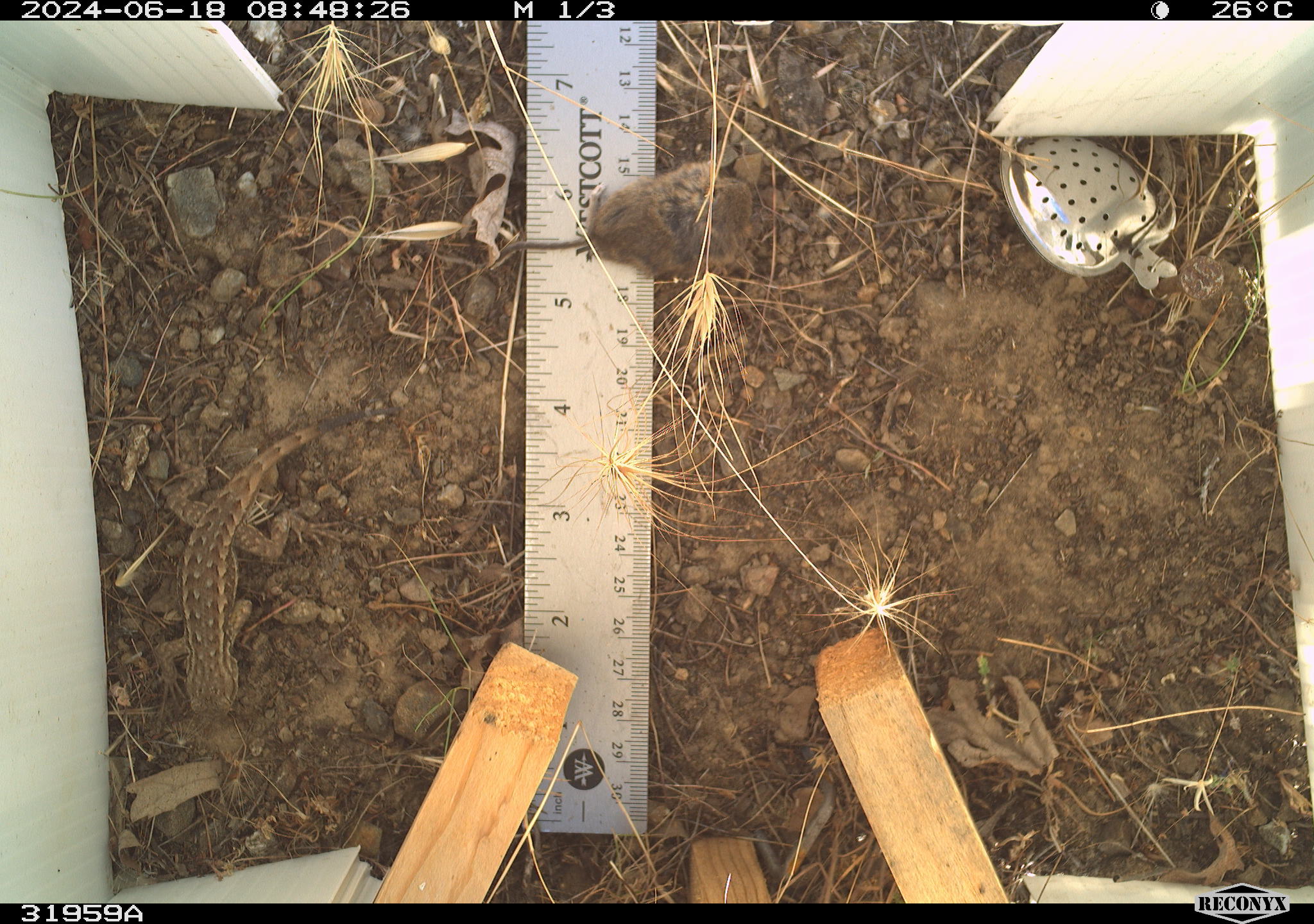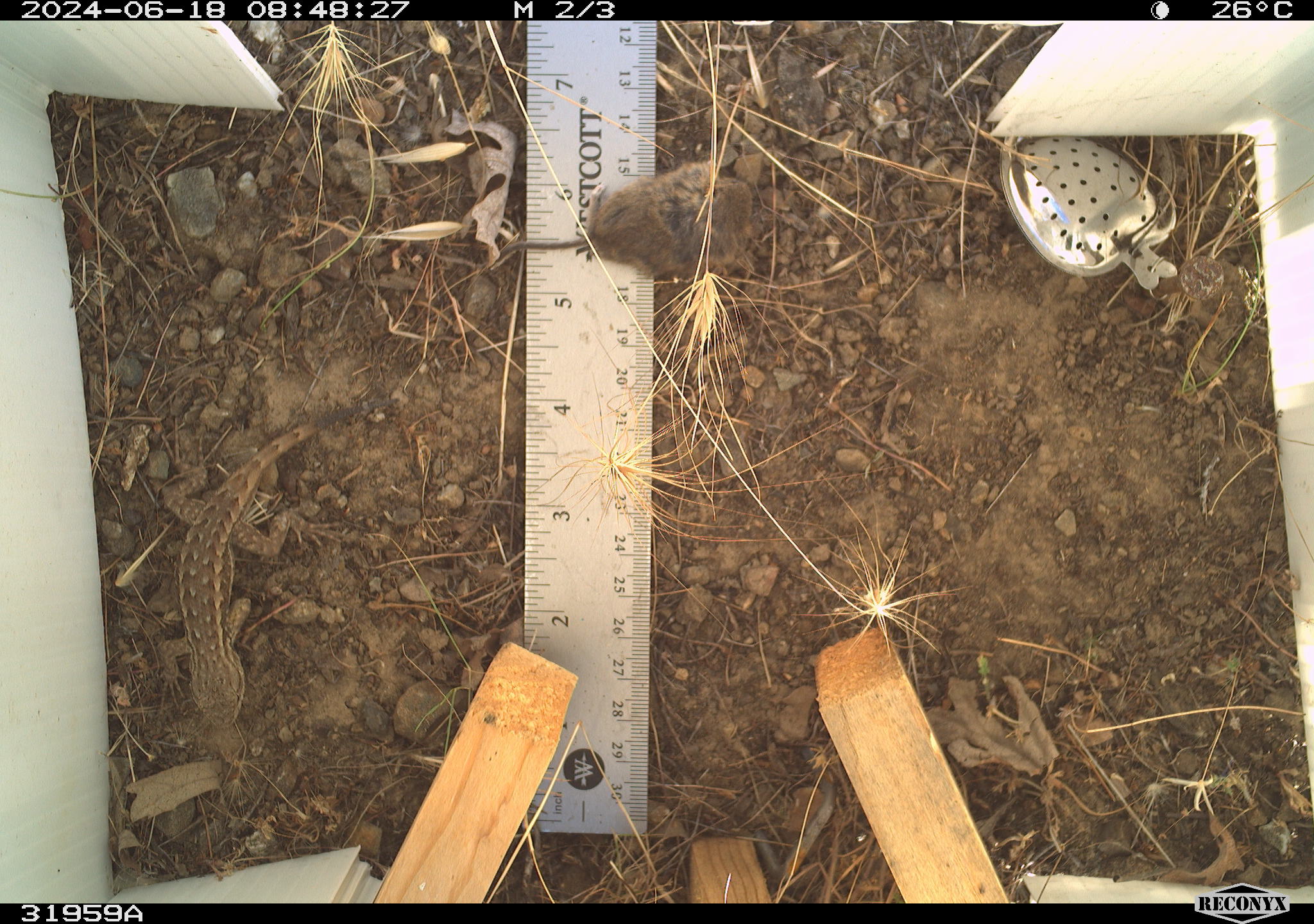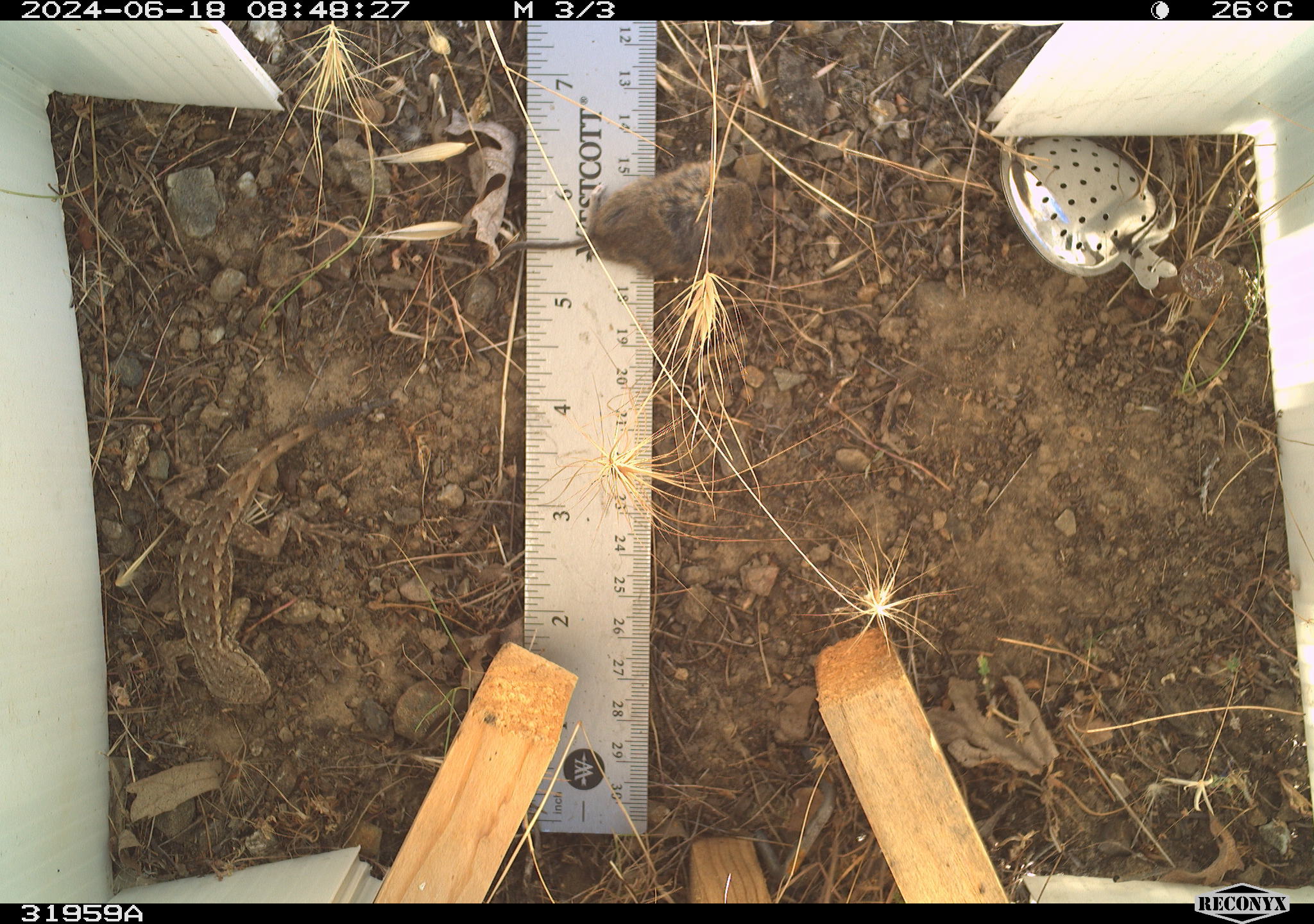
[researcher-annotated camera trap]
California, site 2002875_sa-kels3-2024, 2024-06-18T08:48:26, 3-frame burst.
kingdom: Animalia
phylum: Chordata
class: Reptilia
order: Squamata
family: Phrynosomatidae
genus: Sceloporus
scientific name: Sceloporus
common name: spiny lizards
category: sceloporus species